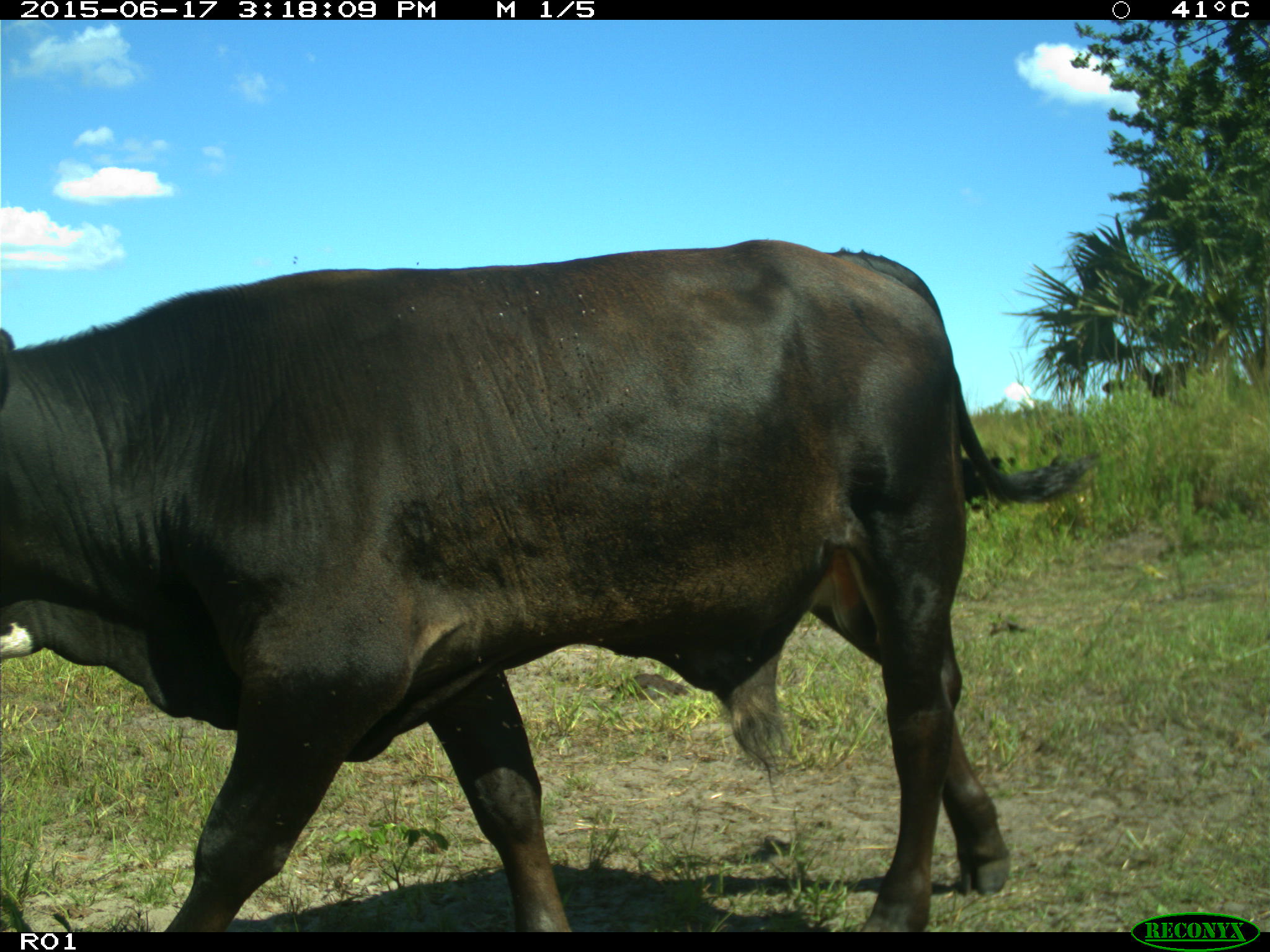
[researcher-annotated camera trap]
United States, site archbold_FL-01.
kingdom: Animalia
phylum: Chordata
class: Mammalia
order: Artiodactyla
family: Bovidae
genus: Bos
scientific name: Bos taurus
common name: domestic cow